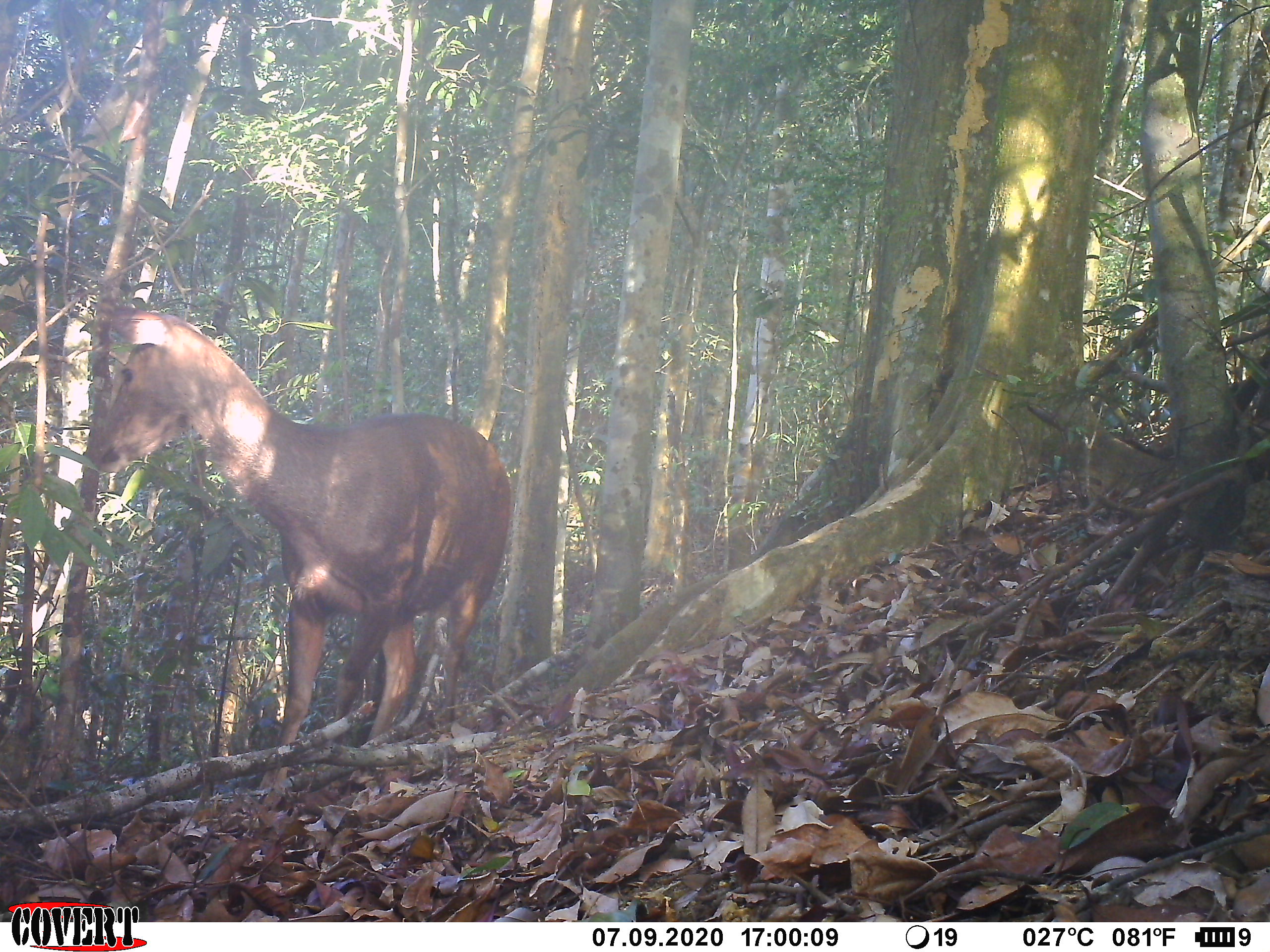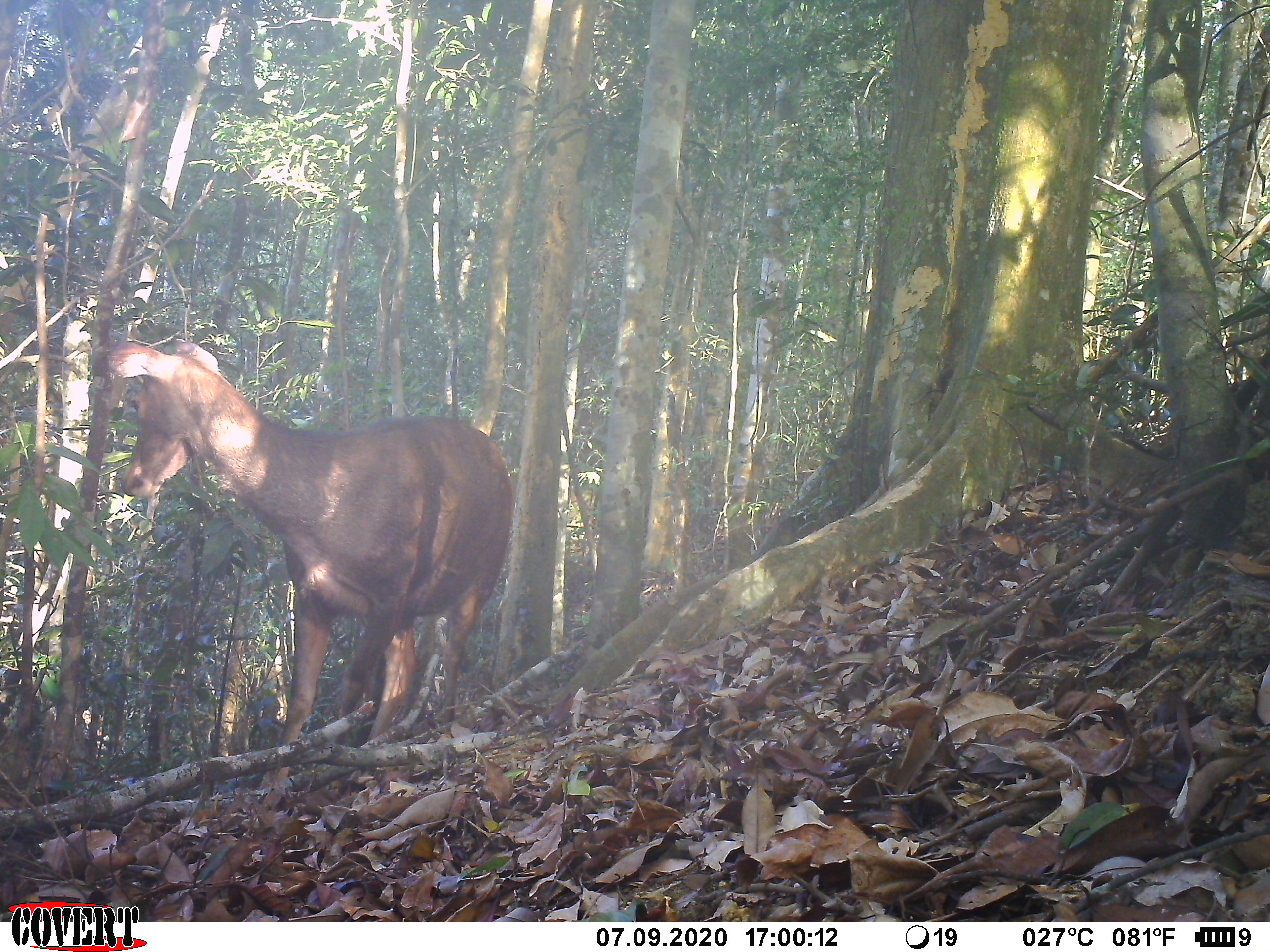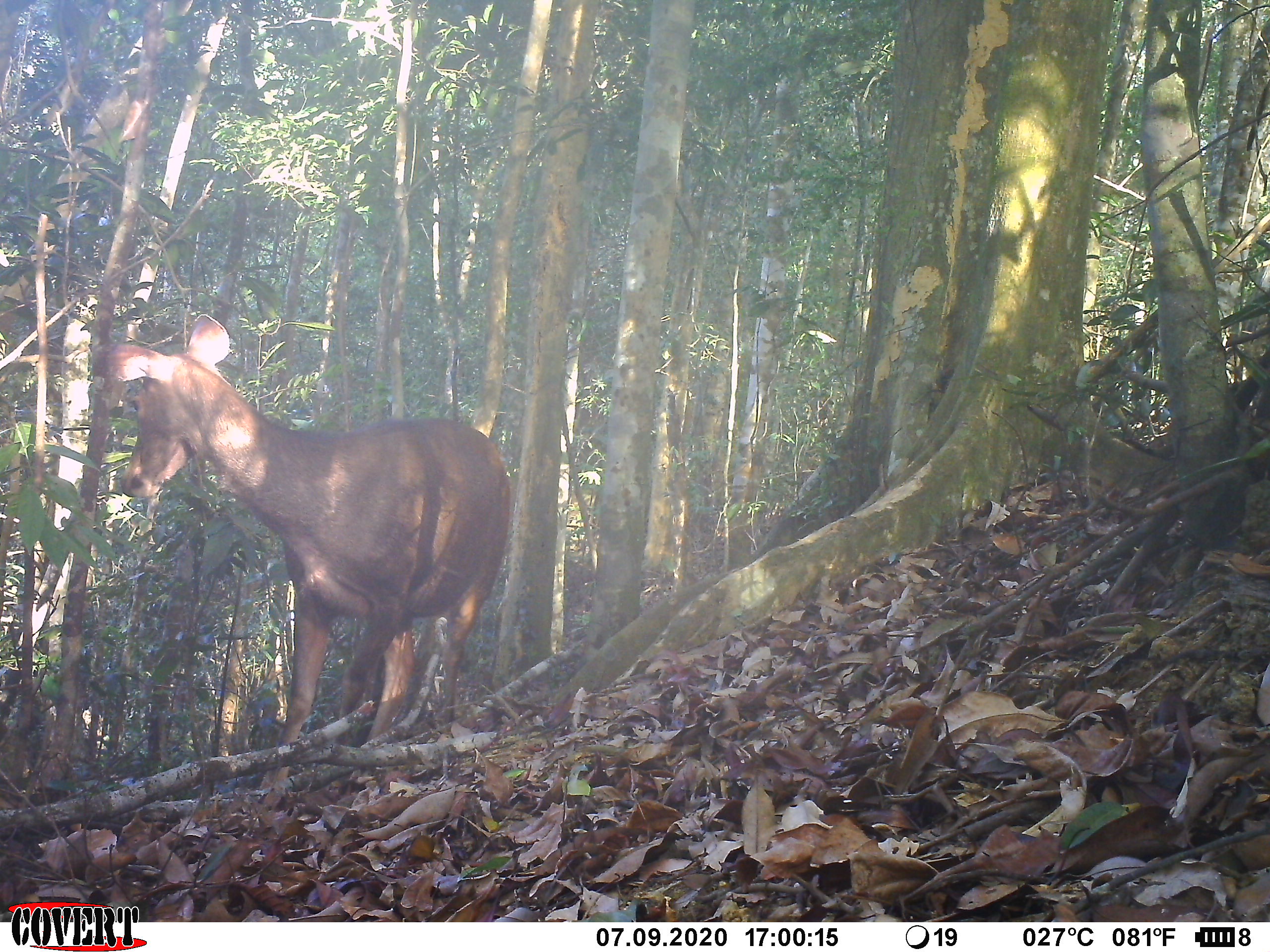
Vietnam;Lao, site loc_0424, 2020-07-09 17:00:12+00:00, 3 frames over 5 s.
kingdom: Animalia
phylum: Chordata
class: Mammalia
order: Artiodactyla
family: Cervidae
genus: Rusa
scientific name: Rusa unicolor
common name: sambar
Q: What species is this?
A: Sambar (Rusa unicolor).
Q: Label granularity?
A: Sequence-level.